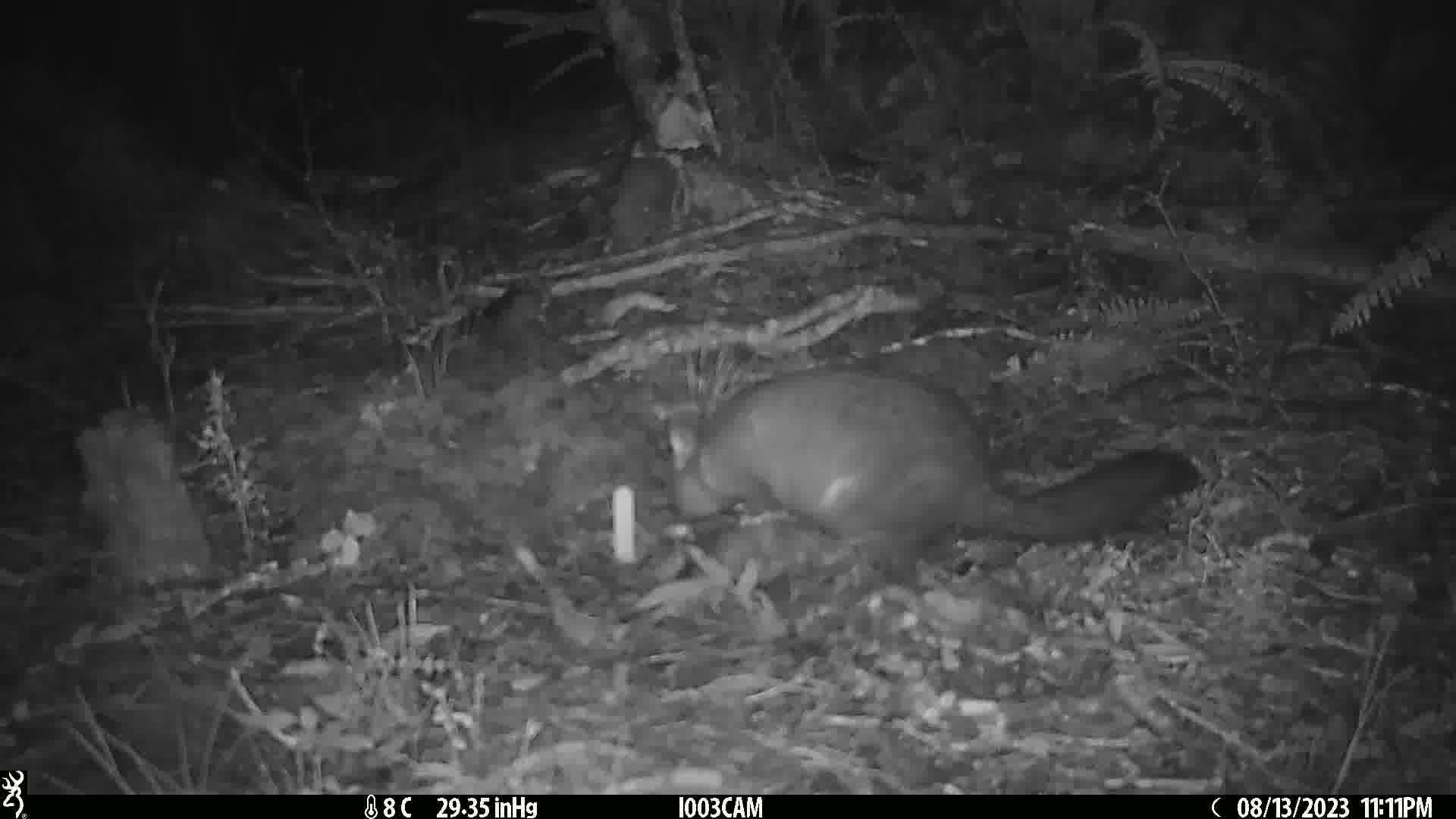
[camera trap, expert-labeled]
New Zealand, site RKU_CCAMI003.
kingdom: Animalia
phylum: Chordata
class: Mammalia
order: Diprotodontia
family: Phalangeridae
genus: Trichosurus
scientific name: Trichosurus vulpecula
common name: common brushtail possum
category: possum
Possum (common brushtail possum) (Trichosurus vulpecula).